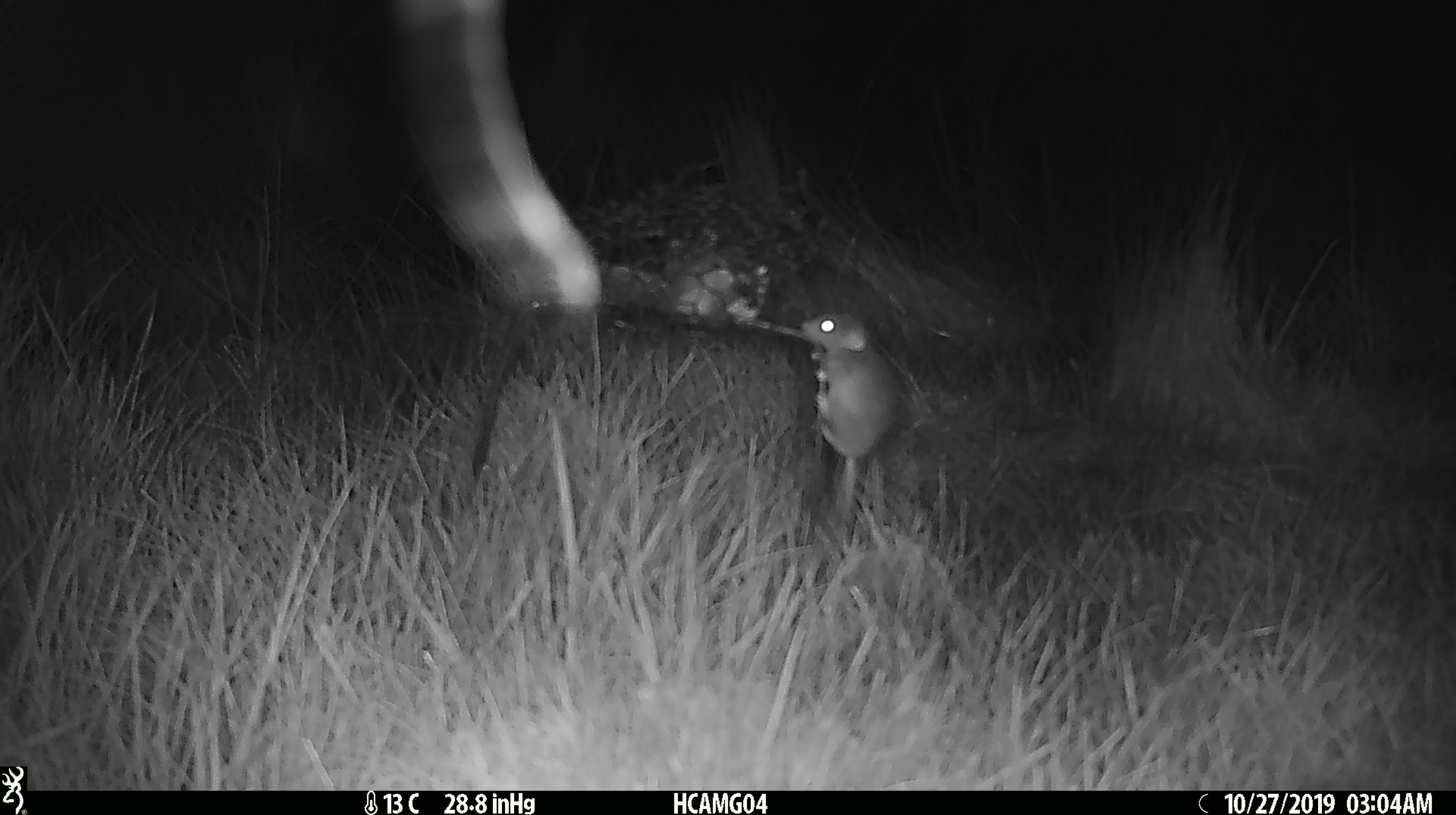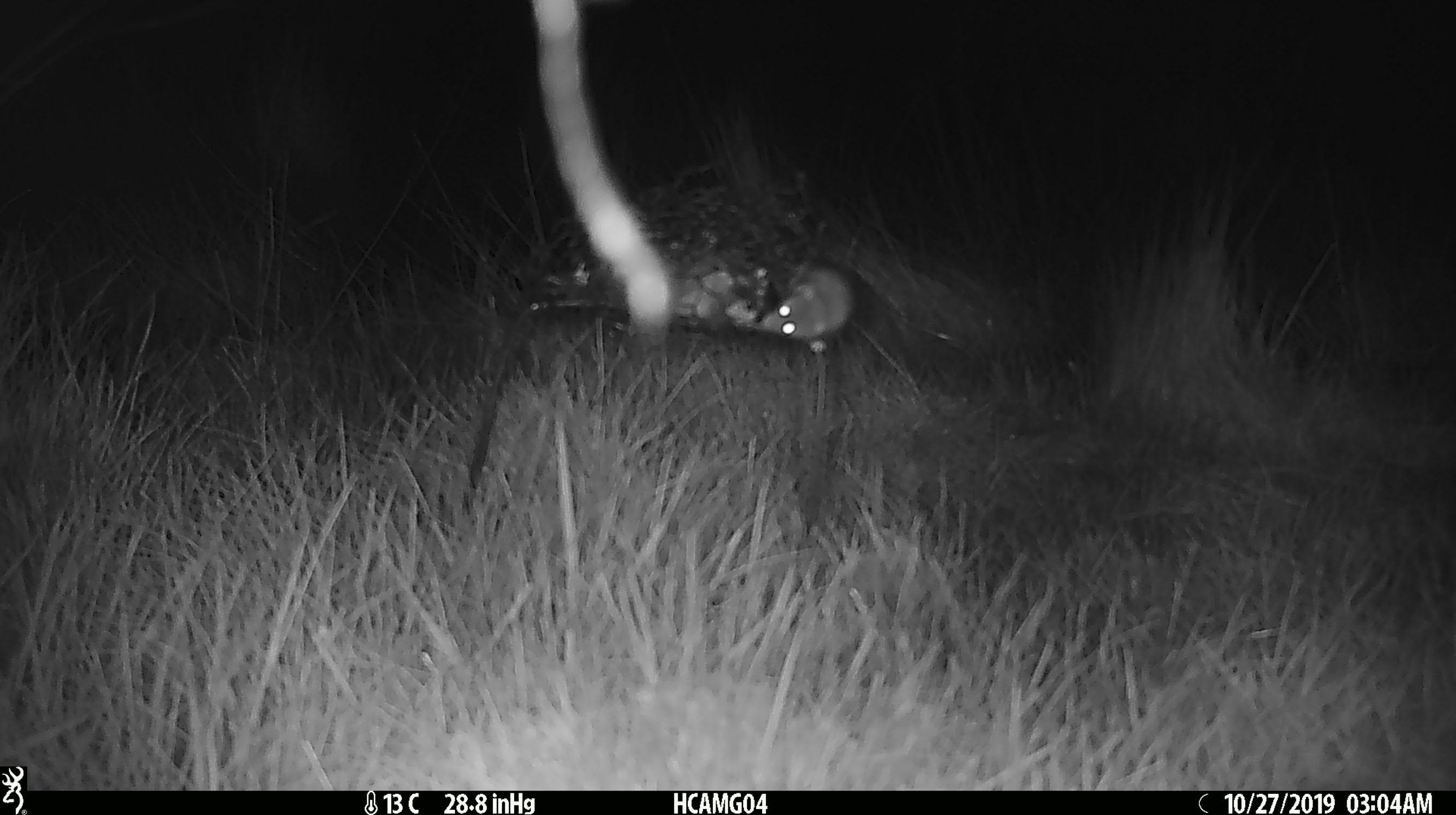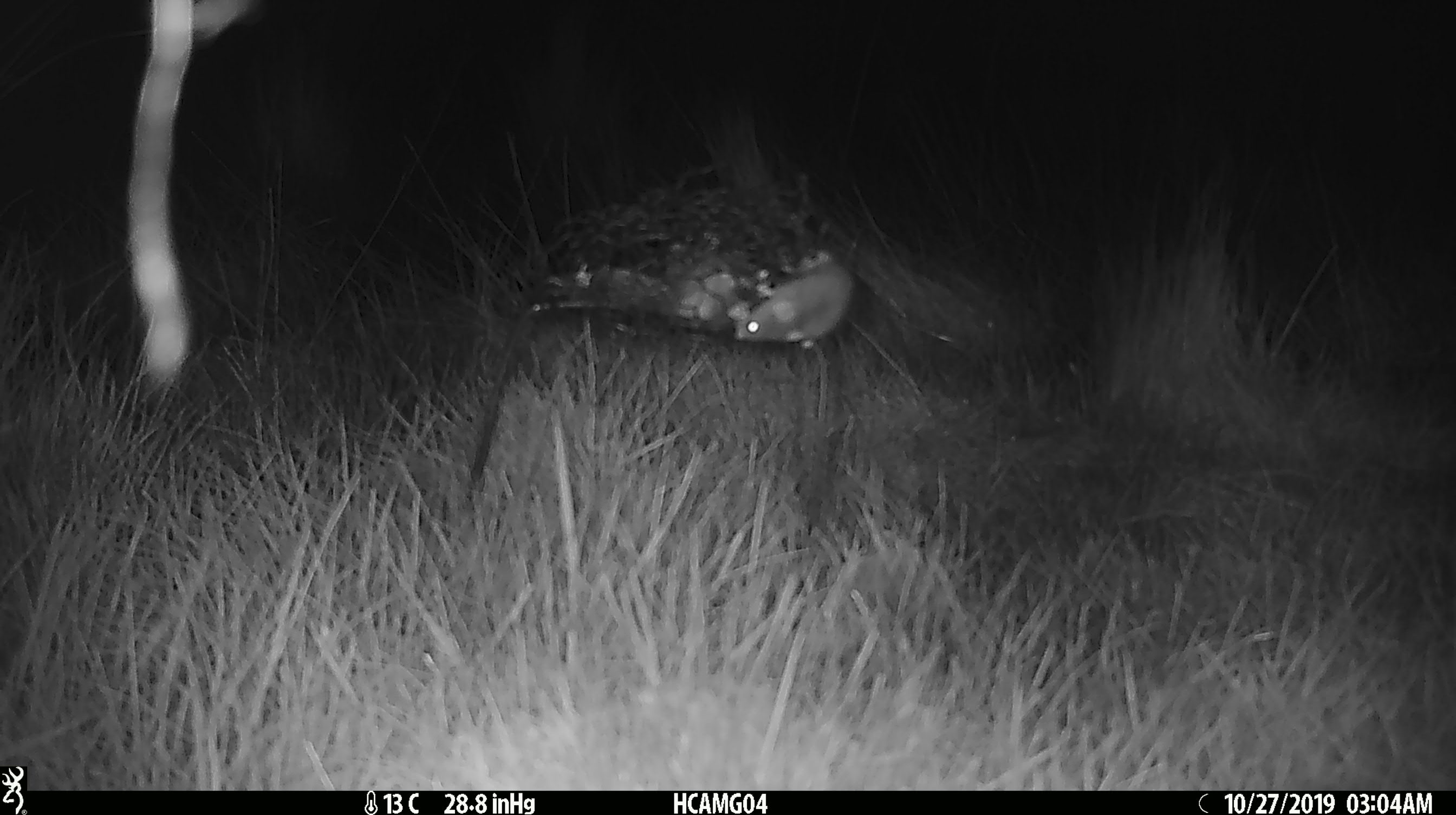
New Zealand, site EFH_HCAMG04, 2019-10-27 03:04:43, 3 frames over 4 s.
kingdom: Animalia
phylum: Chordata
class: Mammalia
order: Rodentia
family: Muridae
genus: Mus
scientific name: Mus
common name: mouse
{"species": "mouse (Mus)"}